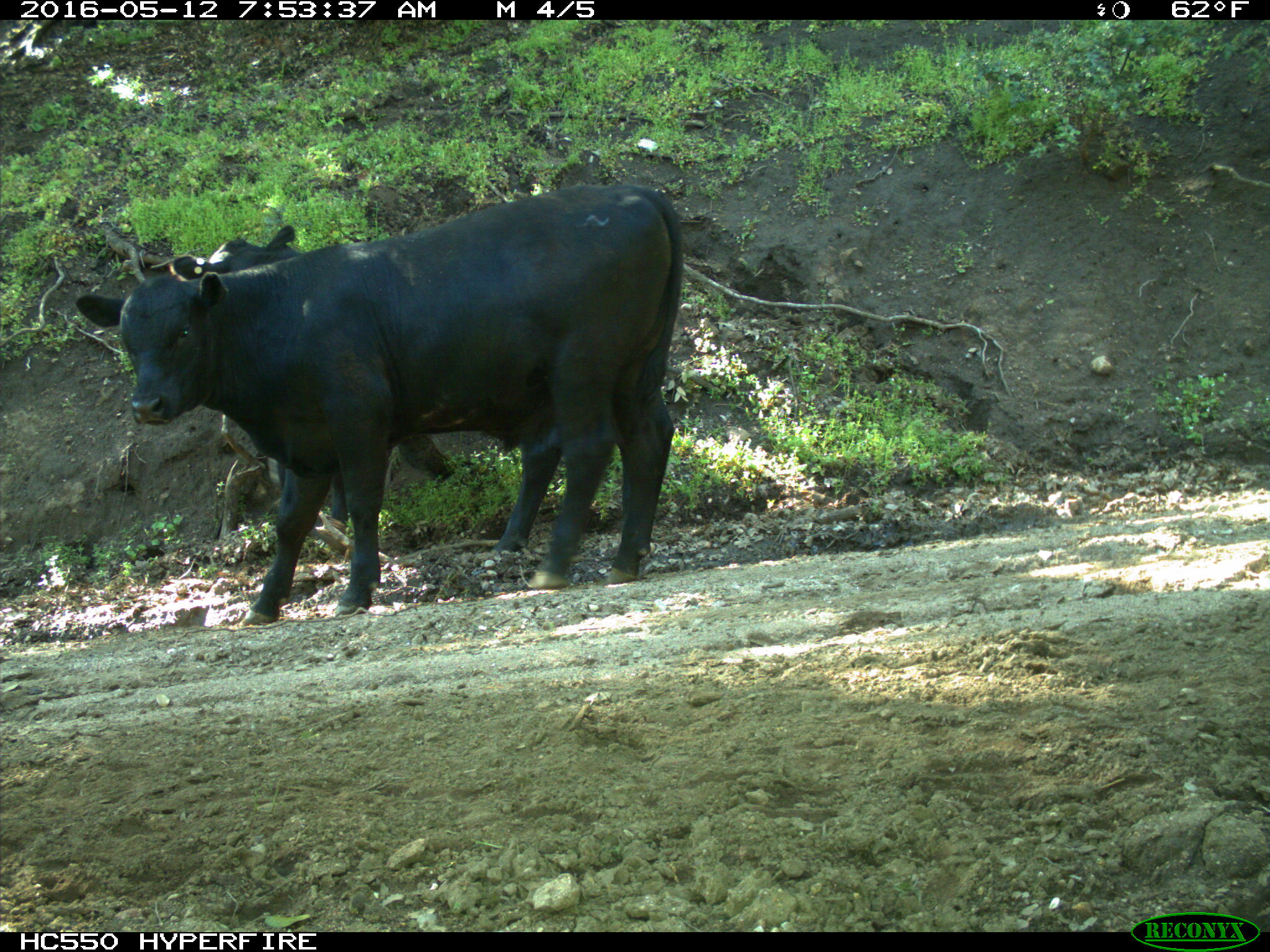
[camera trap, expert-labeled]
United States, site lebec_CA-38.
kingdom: Animalia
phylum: Chordata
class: Mammalia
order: Artiodactyla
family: Bovidae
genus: Bos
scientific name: Bos taurus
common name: domestic cow